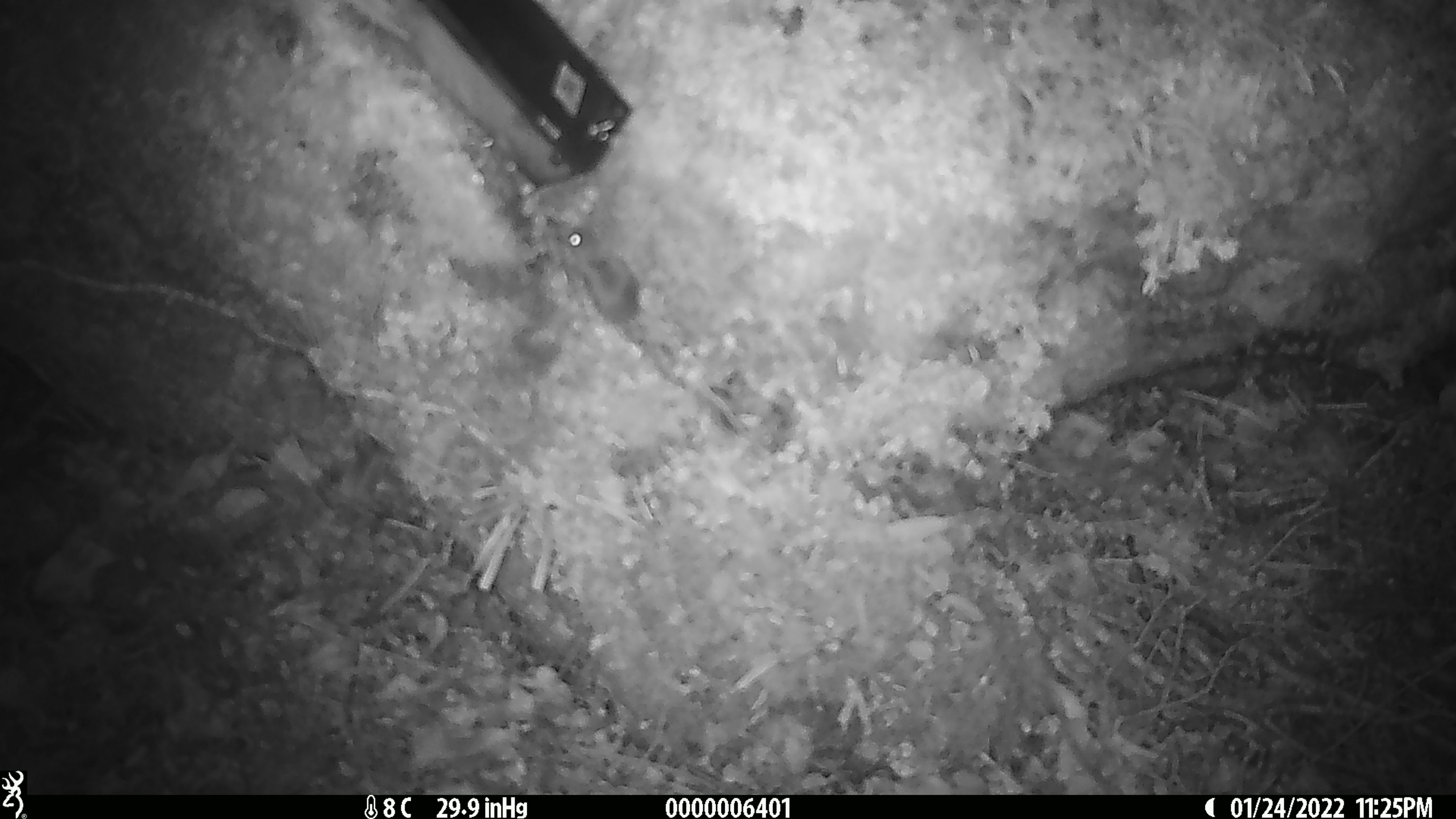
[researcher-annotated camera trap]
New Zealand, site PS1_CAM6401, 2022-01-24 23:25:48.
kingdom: Animalia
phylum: Chordata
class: Mammalia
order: Rodentia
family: Muridae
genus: Mus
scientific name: Mus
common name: mouse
Mouse (Mus).